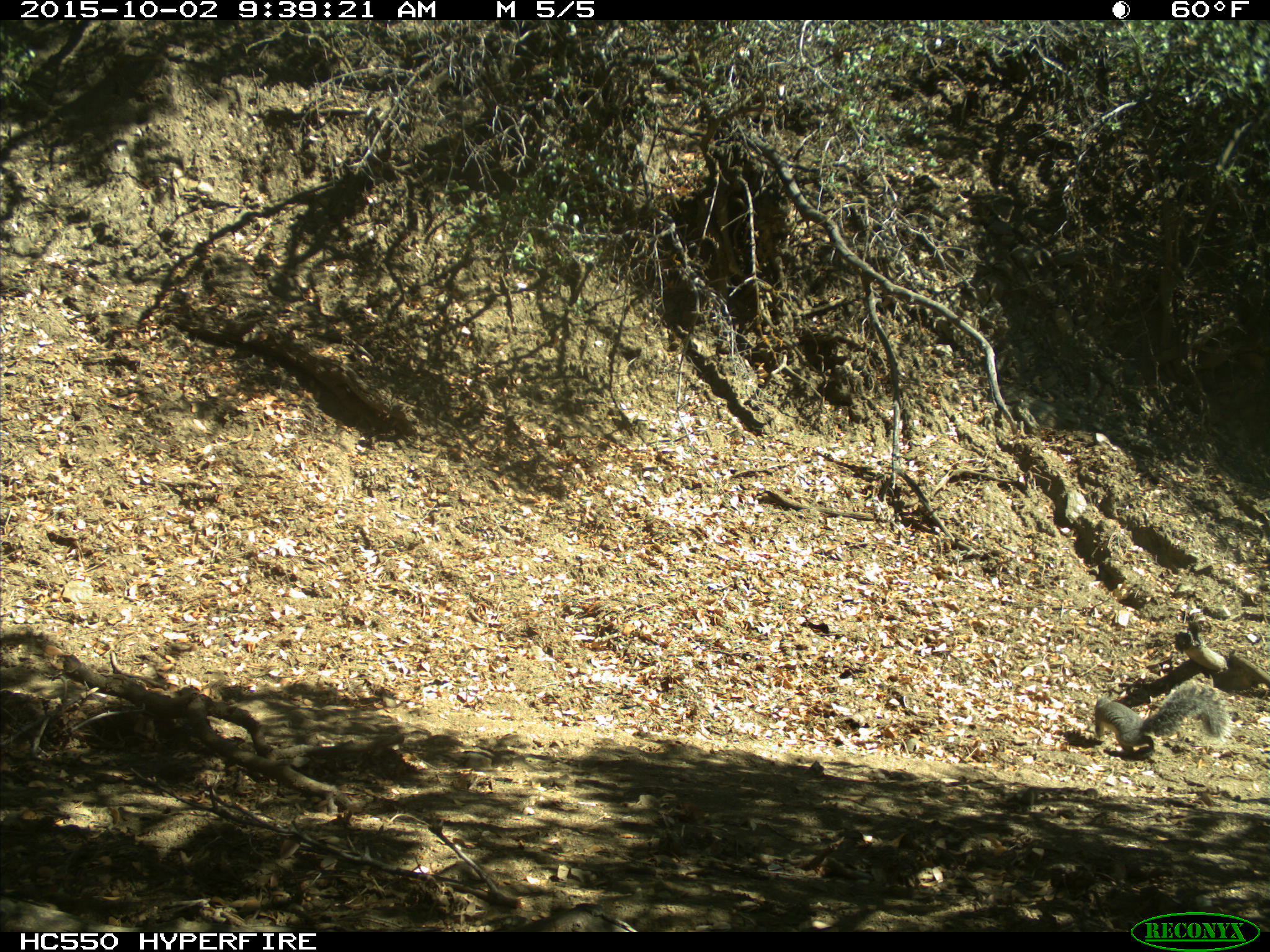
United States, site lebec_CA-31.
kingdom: Animalia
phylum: Chordata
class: Mammalia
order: Rodentia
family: Sciuridae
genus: Sciurus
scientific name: Sciurus carolinensis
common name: eastern gray squirrel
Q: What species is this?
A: Sciurus carolinensis (eastern gray squirrel).